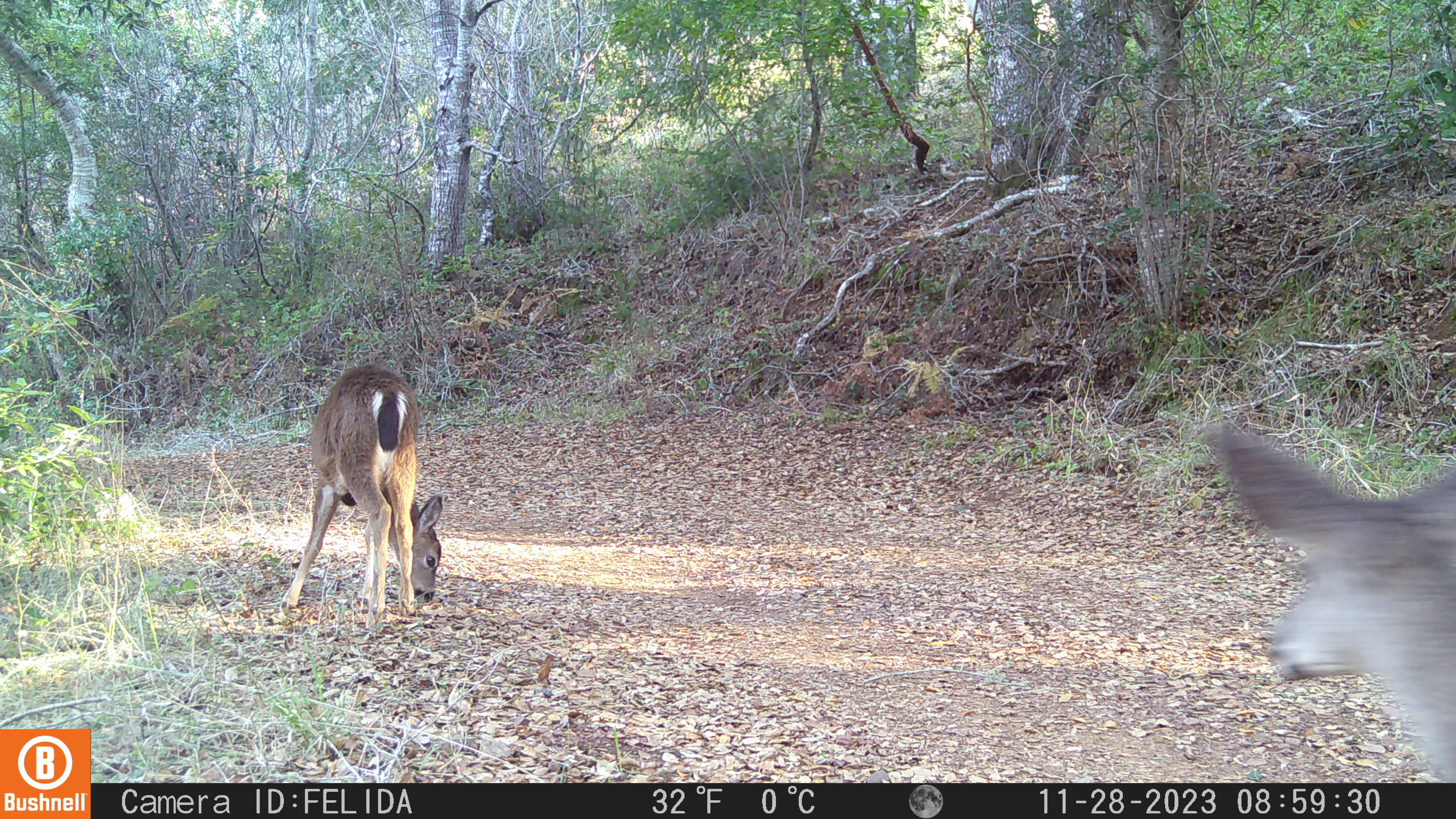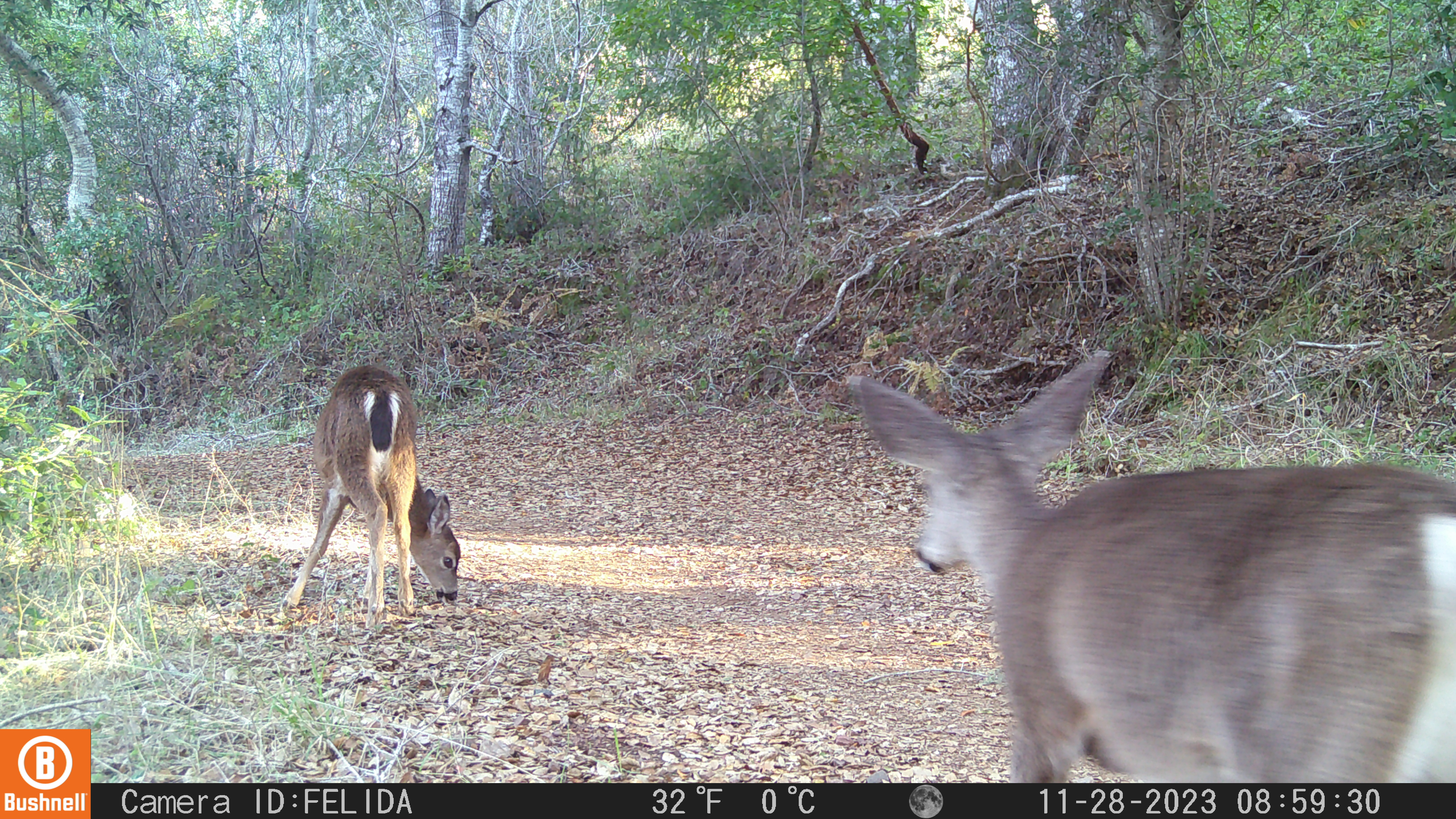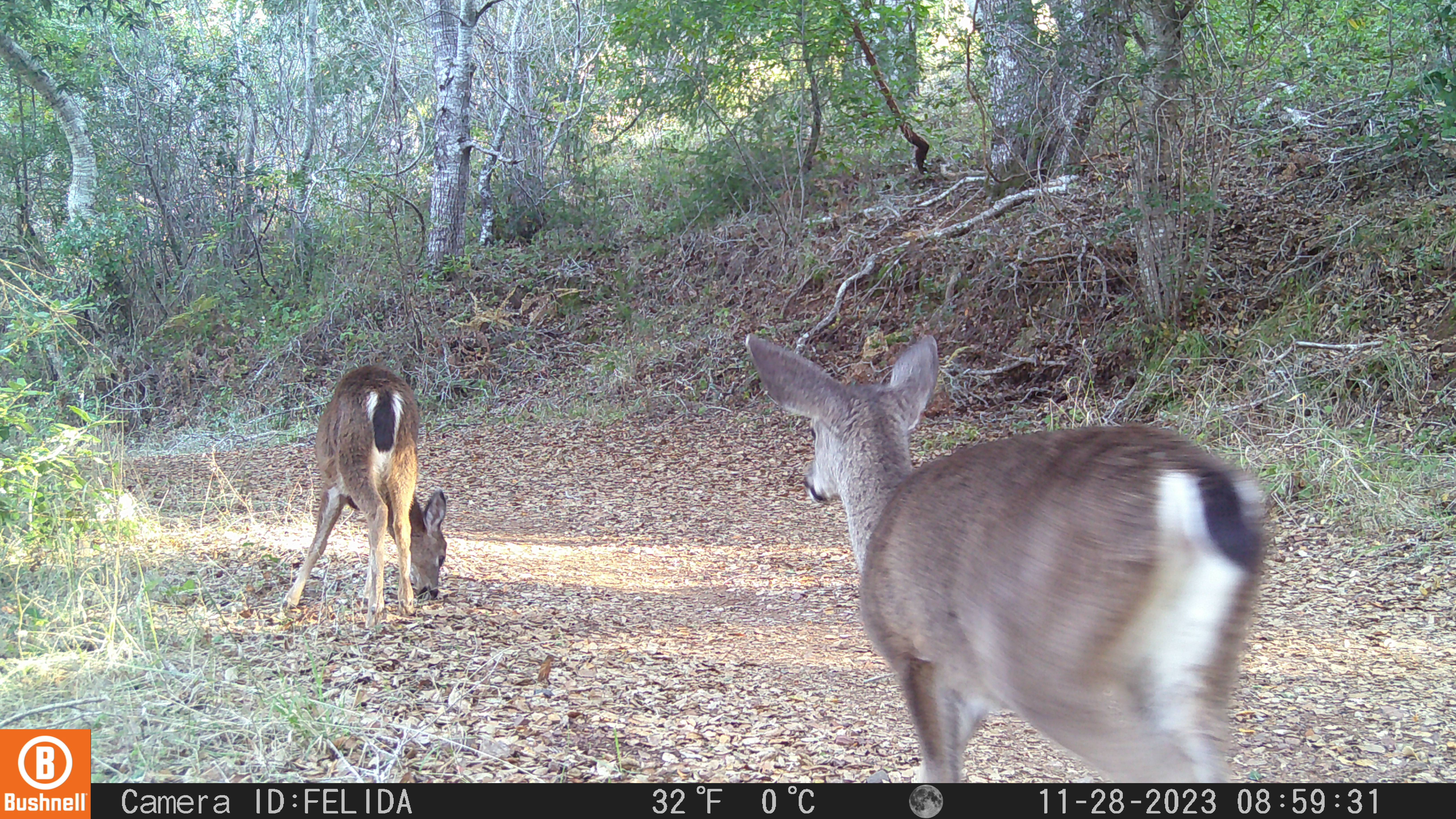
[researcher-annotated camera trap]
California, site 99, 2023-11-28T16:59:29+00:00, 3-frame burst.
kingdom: Animalia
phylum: Chordata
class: Mammalia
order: Artiodactyla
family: Cervidae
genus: Odocoileus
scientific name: Odocoileus hemionus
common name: mule deer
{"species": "mule deer (Odocoileus hemionus)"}